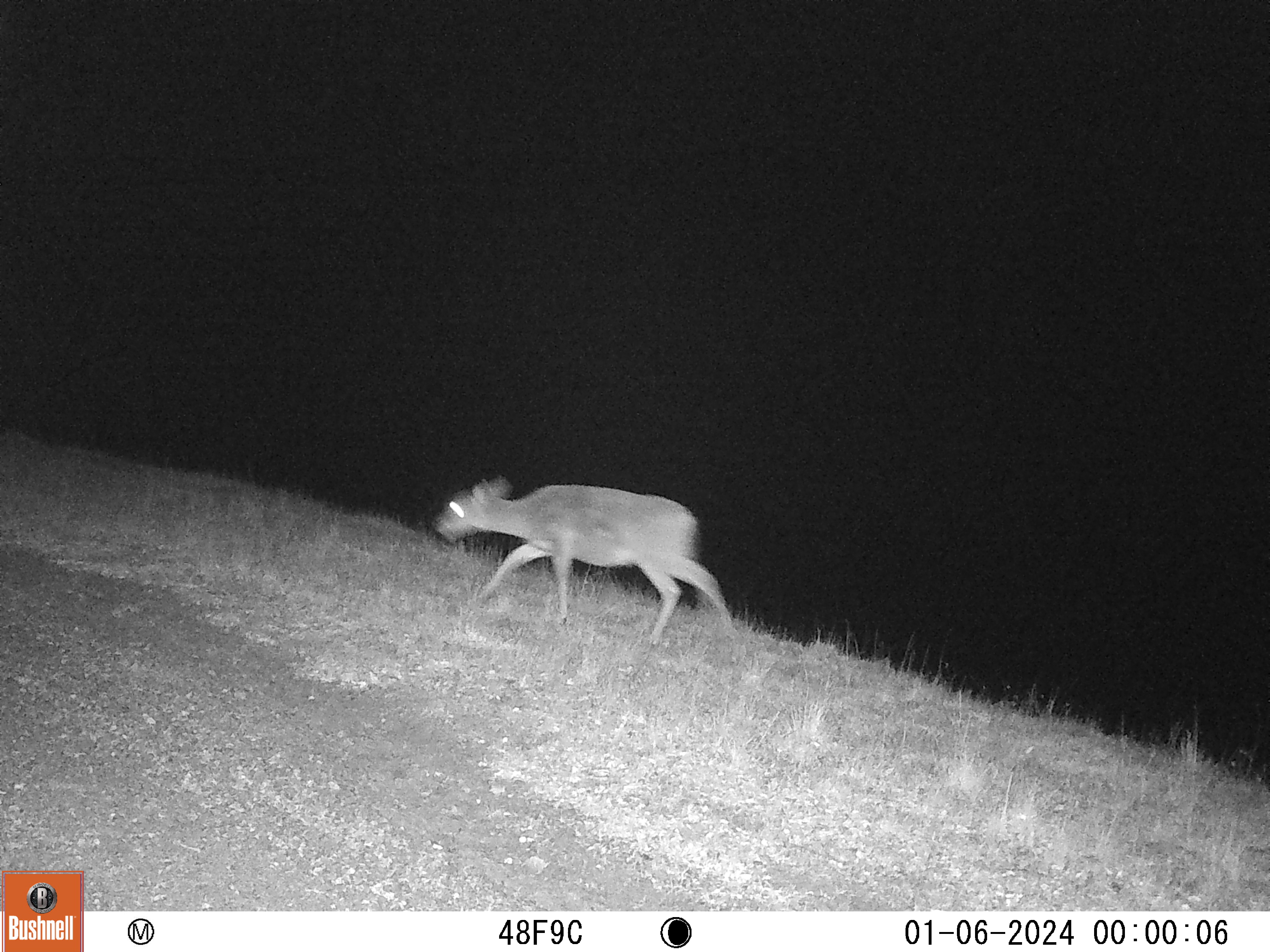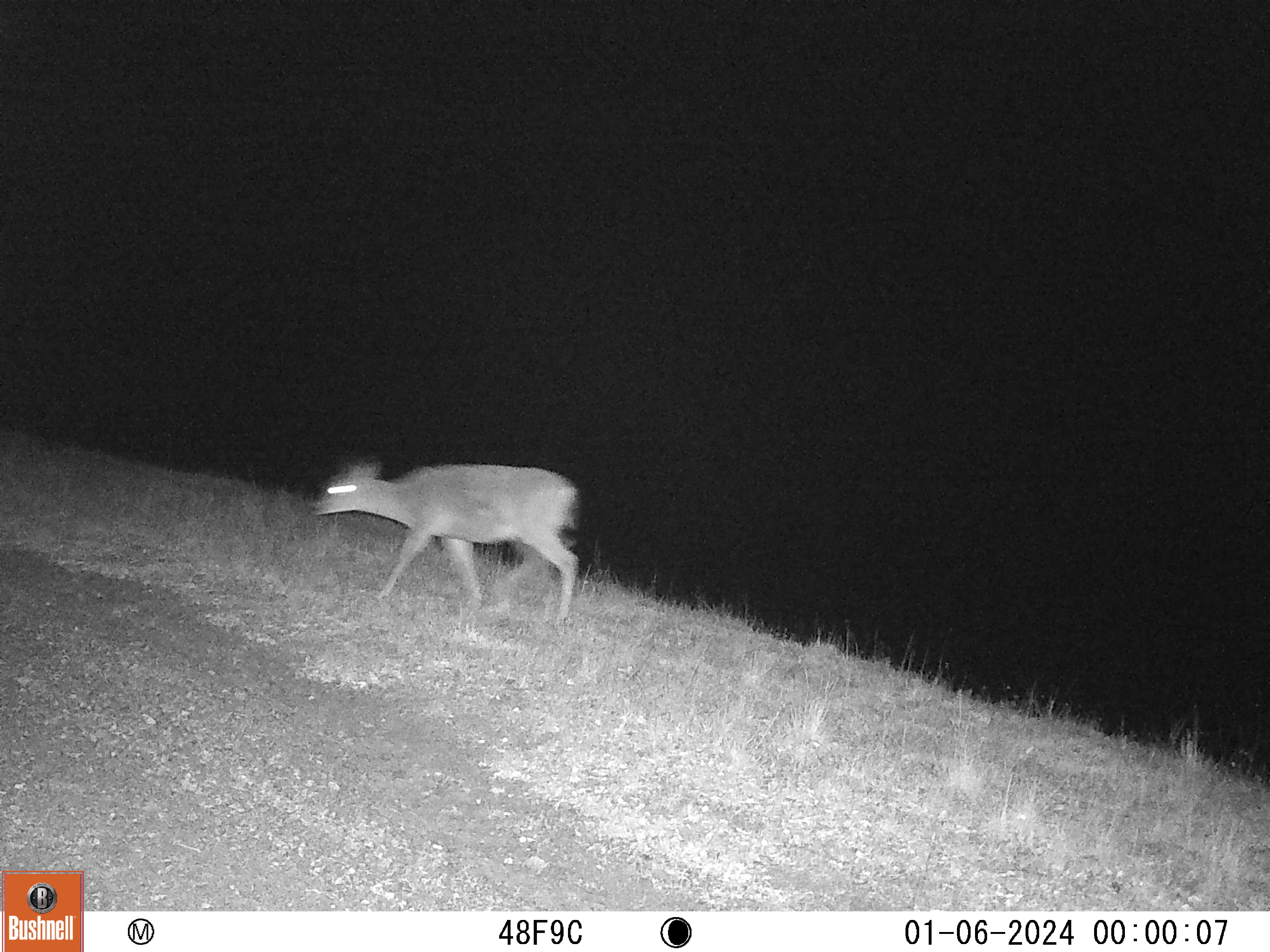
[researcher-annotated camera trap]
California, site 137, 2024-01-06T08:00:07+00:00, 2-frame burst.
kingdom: Animalia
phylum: Chordata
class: Mammalia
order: Artiodactyla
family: Cervidae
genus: Odocoileus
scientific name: Odocoileus hemionus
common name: mule deer